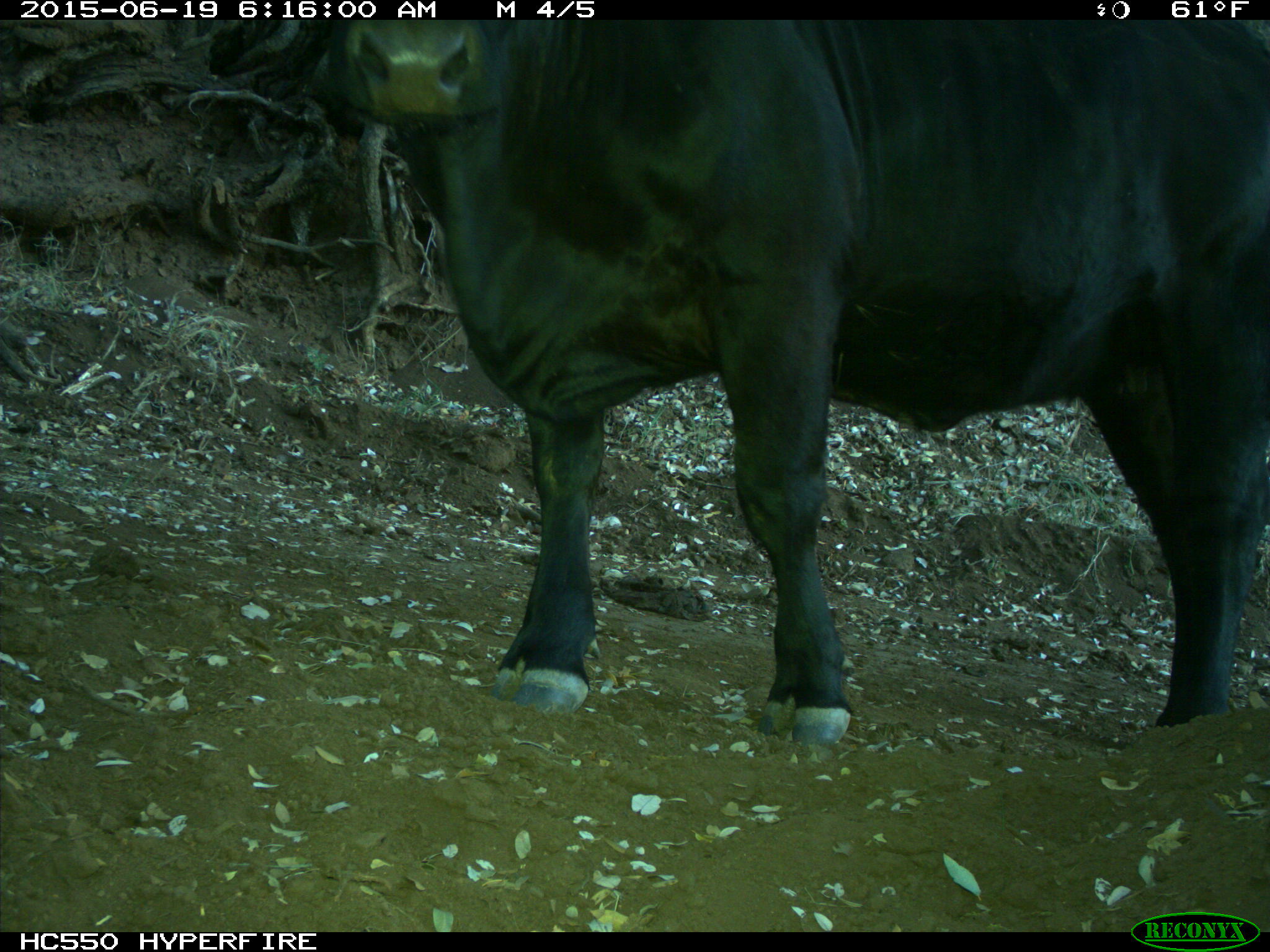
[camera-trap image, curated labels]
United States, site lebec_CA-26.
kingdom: Animalia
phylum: Chordata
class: Mammalia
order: Artiodactyla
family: Bovidae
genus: Bos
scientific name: Bos taurus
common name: domestic cow